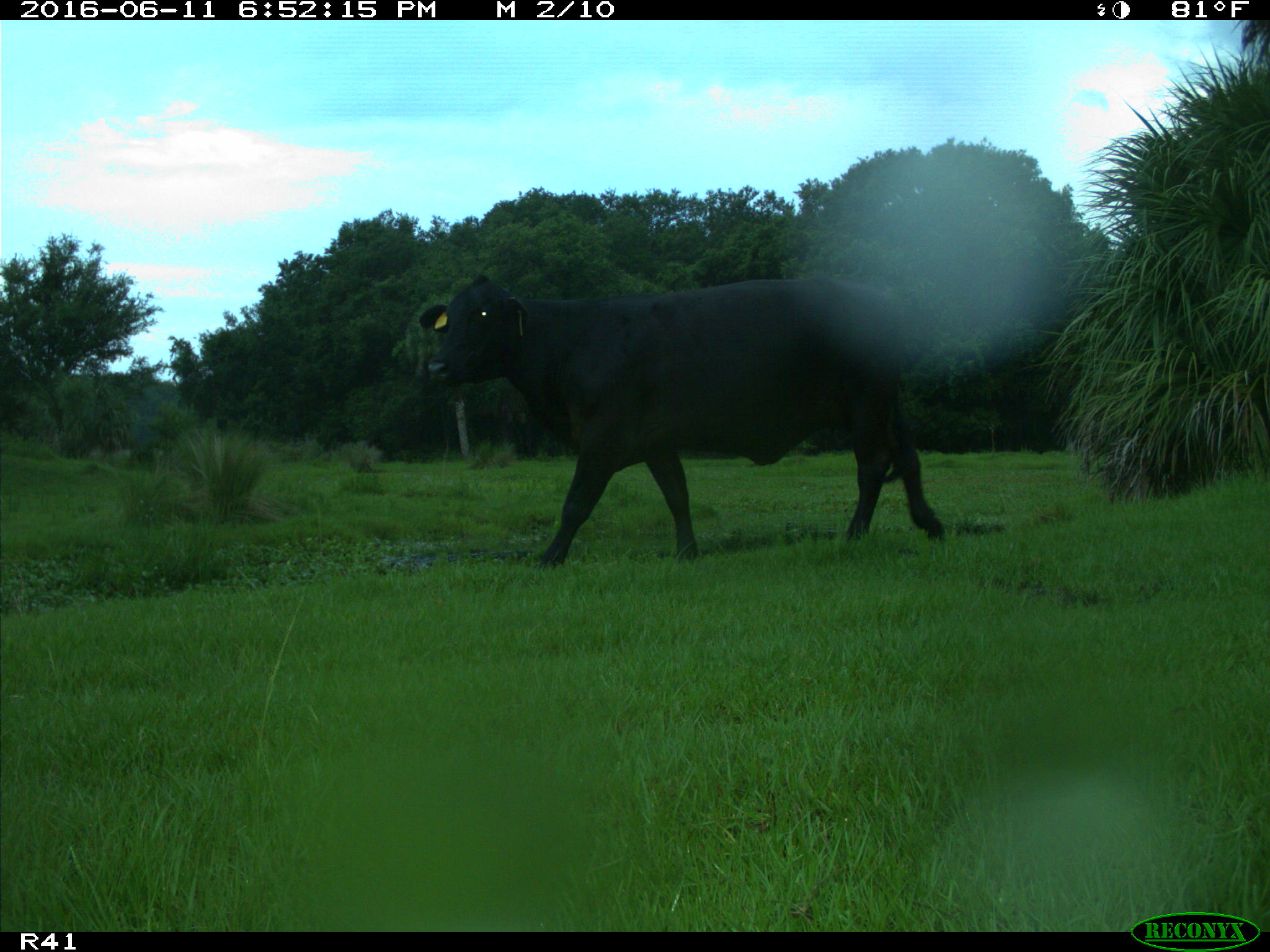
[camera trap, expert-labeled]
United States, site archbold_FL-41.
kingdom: Animalia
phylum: Chordata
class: Mammalia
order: Artiodactyla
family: Bovidae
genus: Bos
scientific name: Bos taurus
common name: domestic cow